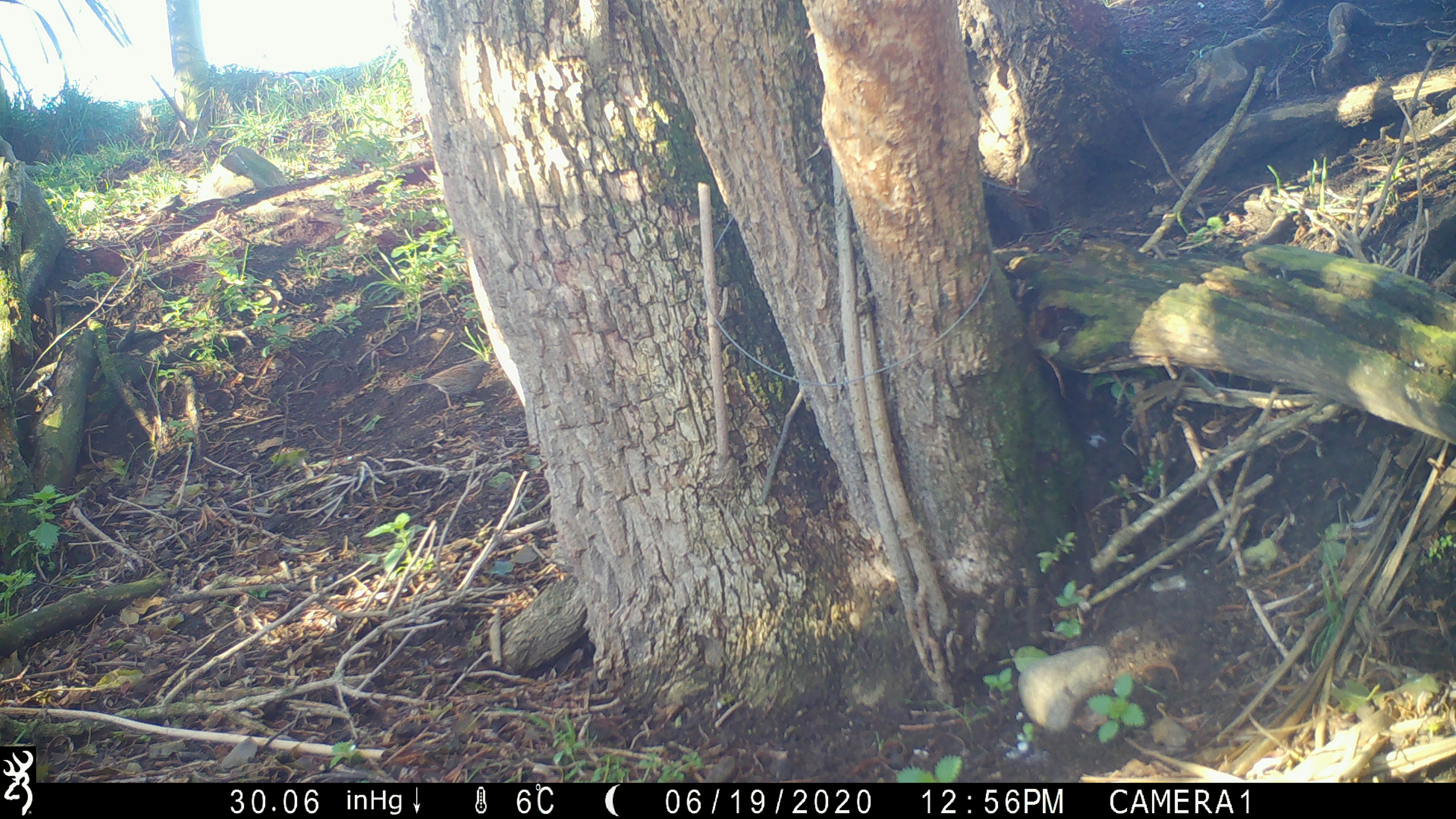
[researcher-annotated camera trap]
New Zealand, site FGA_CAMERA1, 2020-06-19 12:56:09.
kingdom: Animalia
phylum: Chordata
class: Aves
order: Passeriformes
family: Prunellidae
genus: Prunella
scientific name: Prunella modularis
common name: dunnock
Dunnock (Prunella modularis).